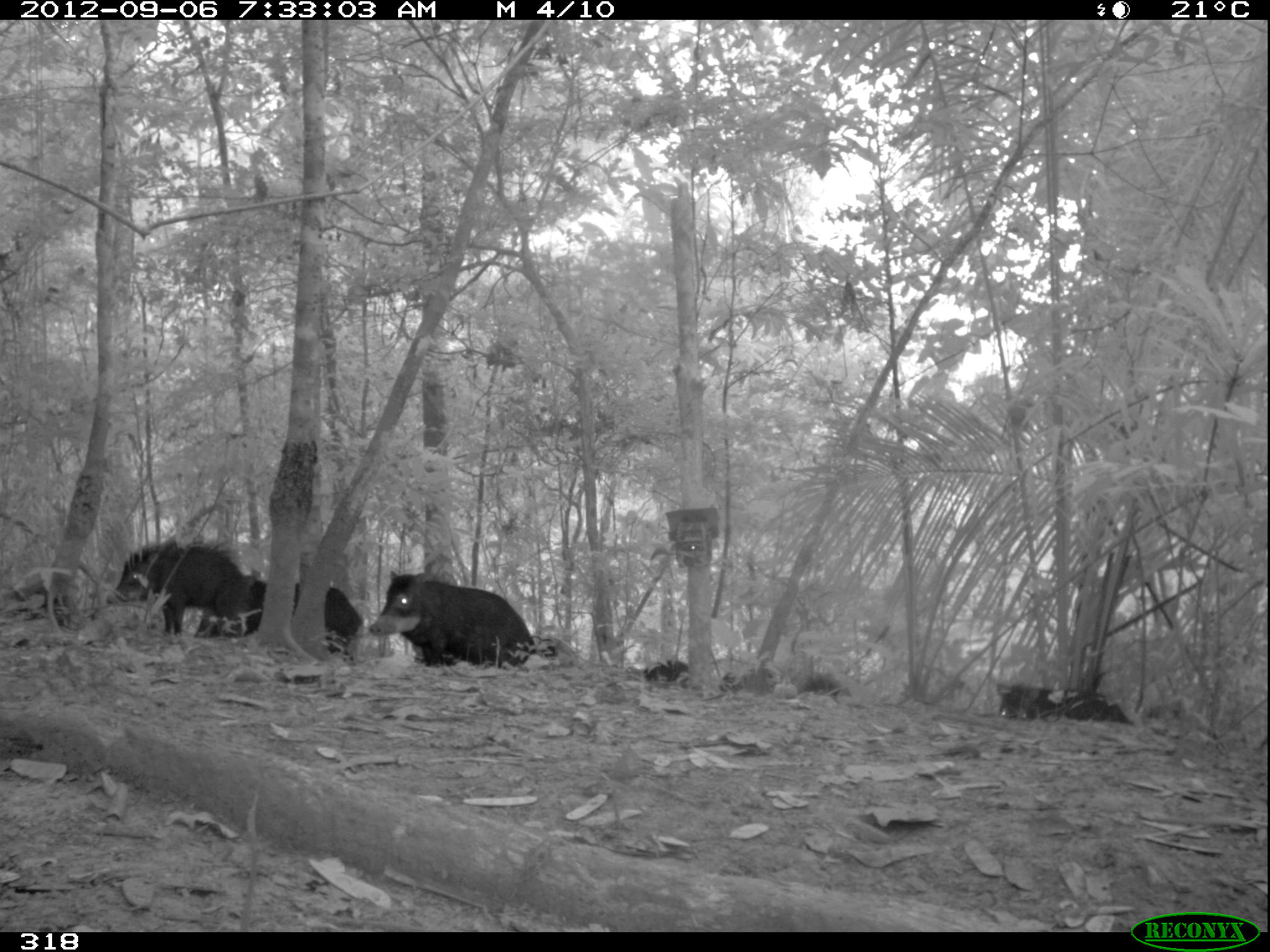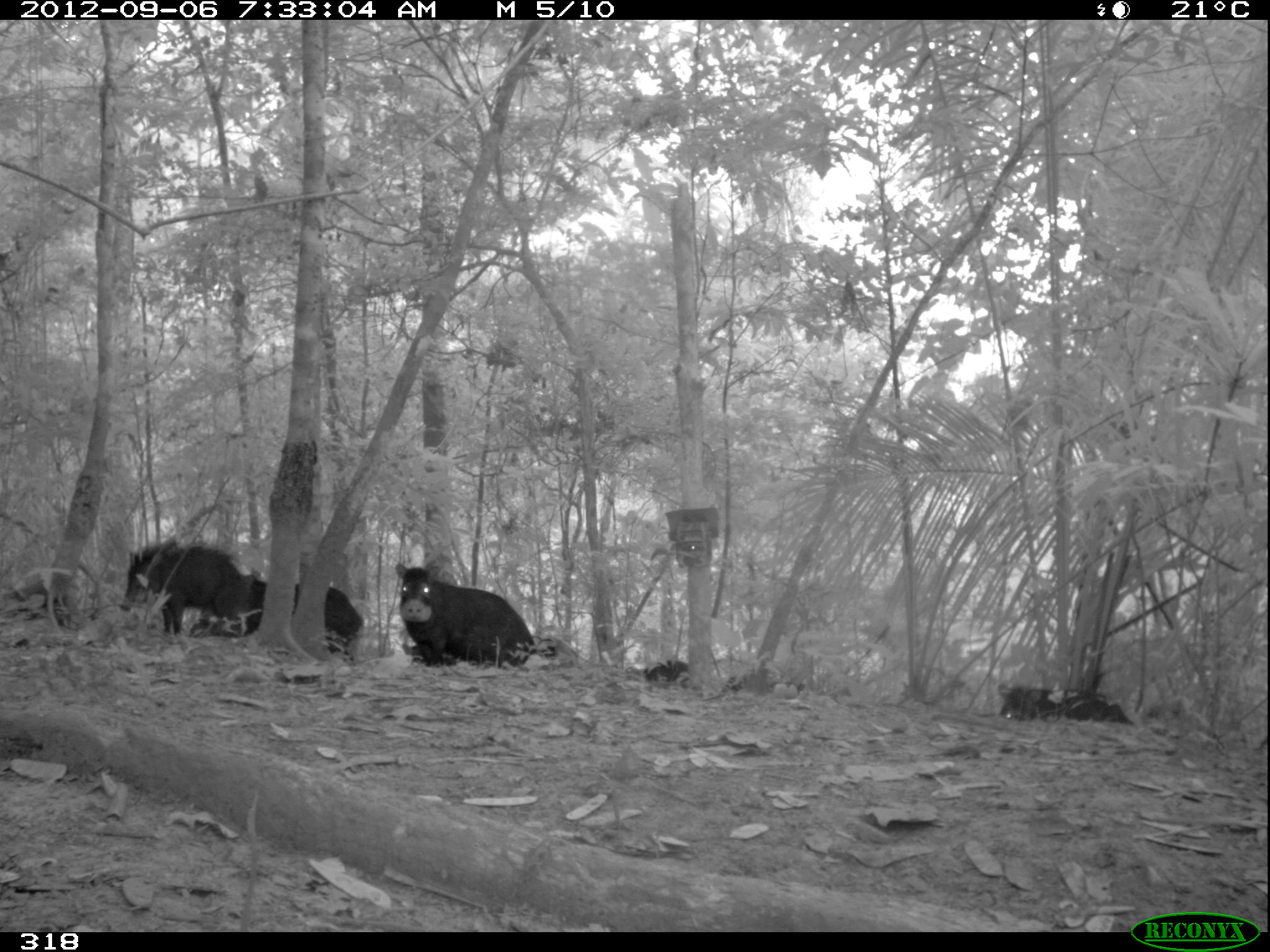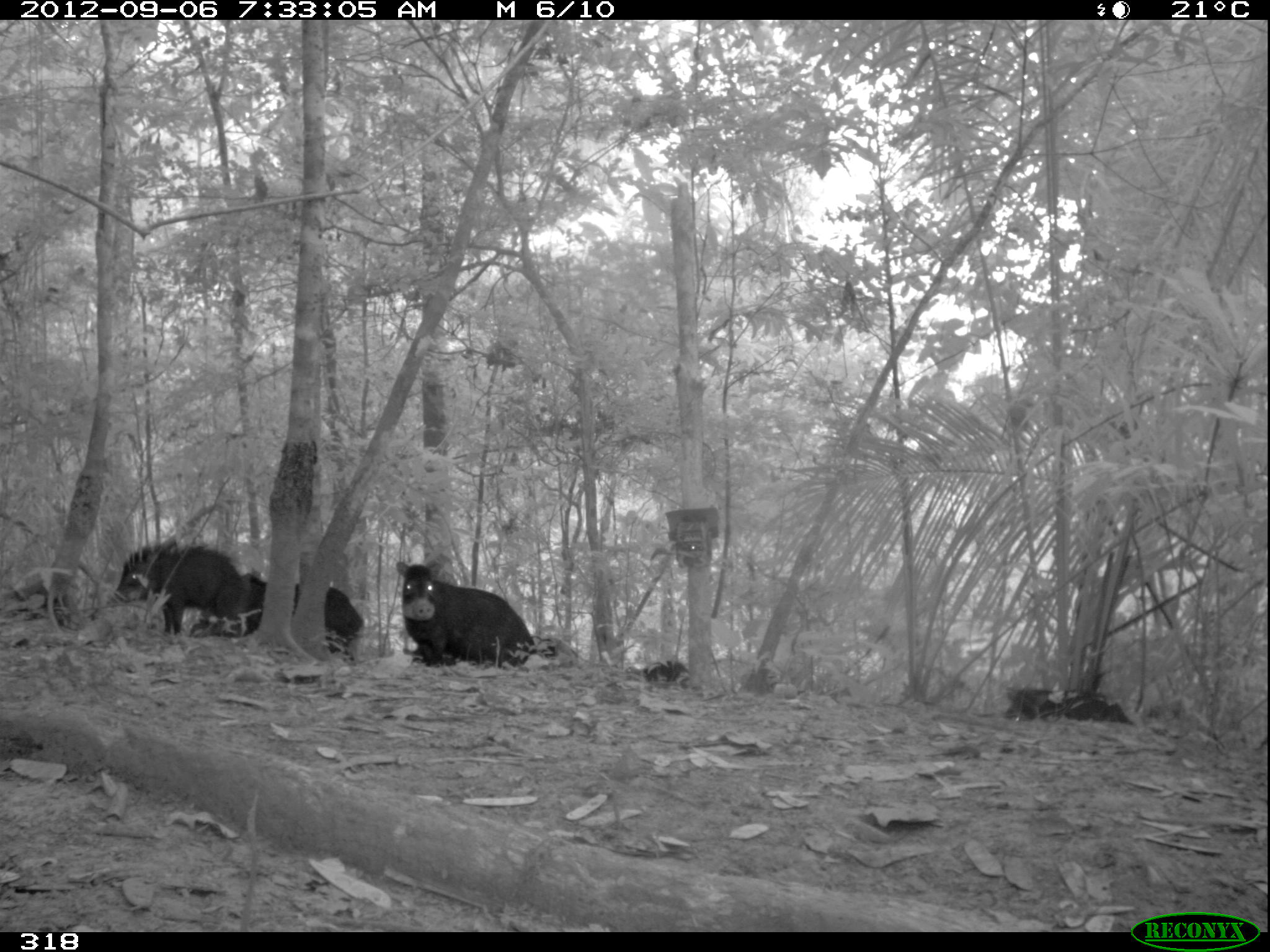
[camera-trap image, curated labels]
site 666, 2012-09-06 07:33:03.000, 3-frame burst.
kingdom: Animalia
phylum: Chordata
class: Mammalia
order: Artiodactyla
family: Tayassuidae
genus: Tayassu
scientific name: Tayassu pecari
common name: white-lipped peccary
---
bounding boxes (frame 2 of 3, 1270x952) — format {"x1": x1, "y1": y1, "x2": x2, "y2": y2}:
tayassu pecari: {"x1": 394, "y1": 557, "x2": 540, "y2": 673}; {"x1": 118, "y1": 538, "x2": 261, "y2": 635}; {"x1": 244, "y1": 577, "x2": 366, "y2": 663}; {"x1": 996, "y1": 680, "x2": 1130, "y2": 723}; {"x1": 701, "y1": 675, "x2": 750, "y2": 703}; {"x1": 641, "y1": 658, "x2": 693, "y2": 683}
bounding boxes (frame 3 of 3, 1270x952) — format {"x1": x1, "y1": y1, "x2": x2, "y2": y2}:
tayassu pecari: {"x1": 394, "y1": 555, "x2": 539, "y2": 669}; {"x1": 118, "y1": 538, "x2": 261, "y2": 635}; {"x1": 243, "y1": 570, "x2": 364, "y2": 655}; {"x1": 996, "y1": 680, "x2": 1130, "y2": 723}; {"x1": 514, "y1": 634, "x2": 579, "y2": 668}; {"x1": 641, "y1": 658, "x2": 691, "y2": 689}